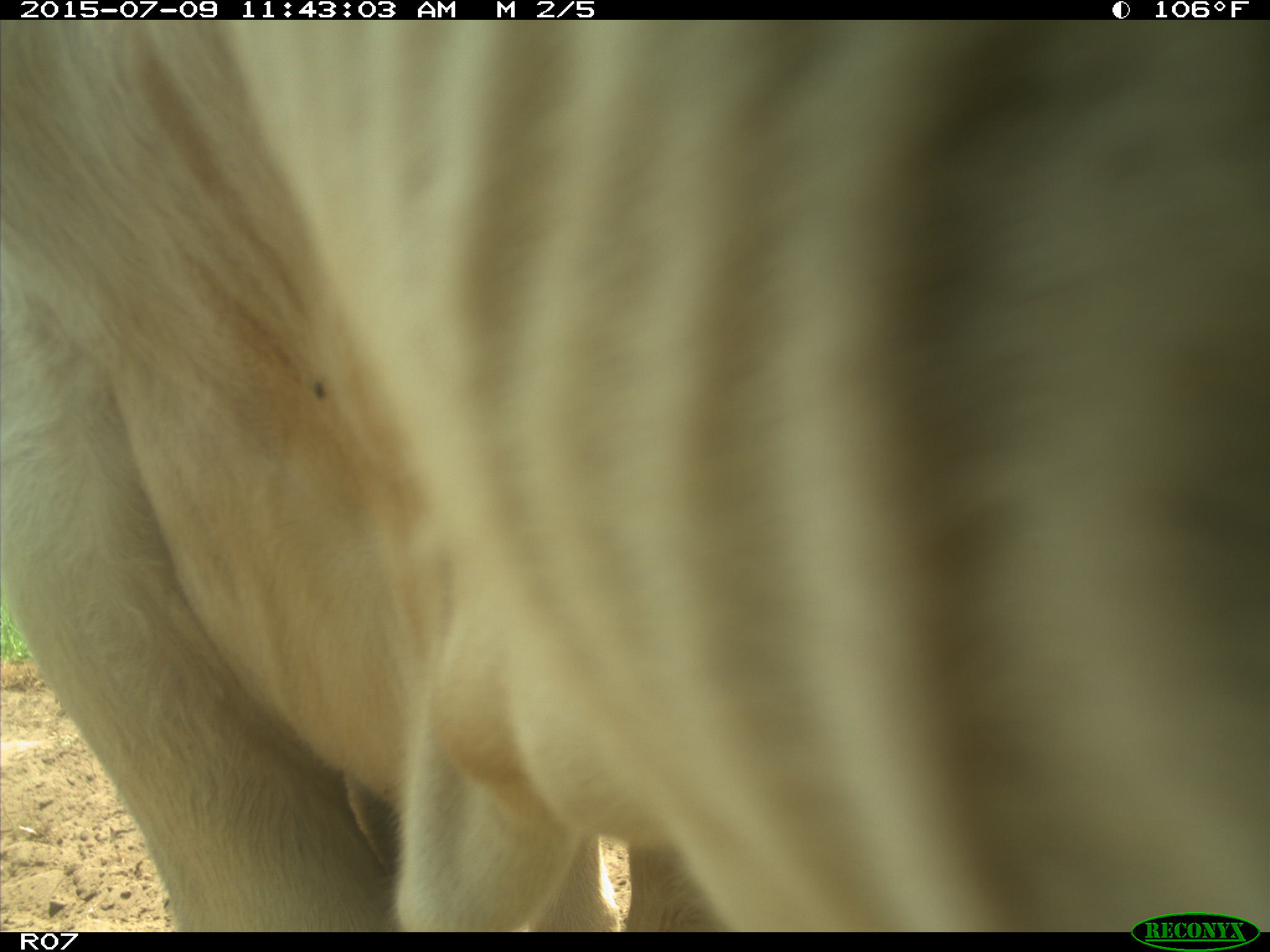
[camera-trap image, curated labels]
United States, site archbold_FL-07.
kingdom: Animalia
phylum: Chordata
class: Mammalia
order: Artiodactyla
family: Bovidae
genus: Bos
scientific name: Bos taurus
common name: domestic cow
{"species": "Bos taurus (domestic cow)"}